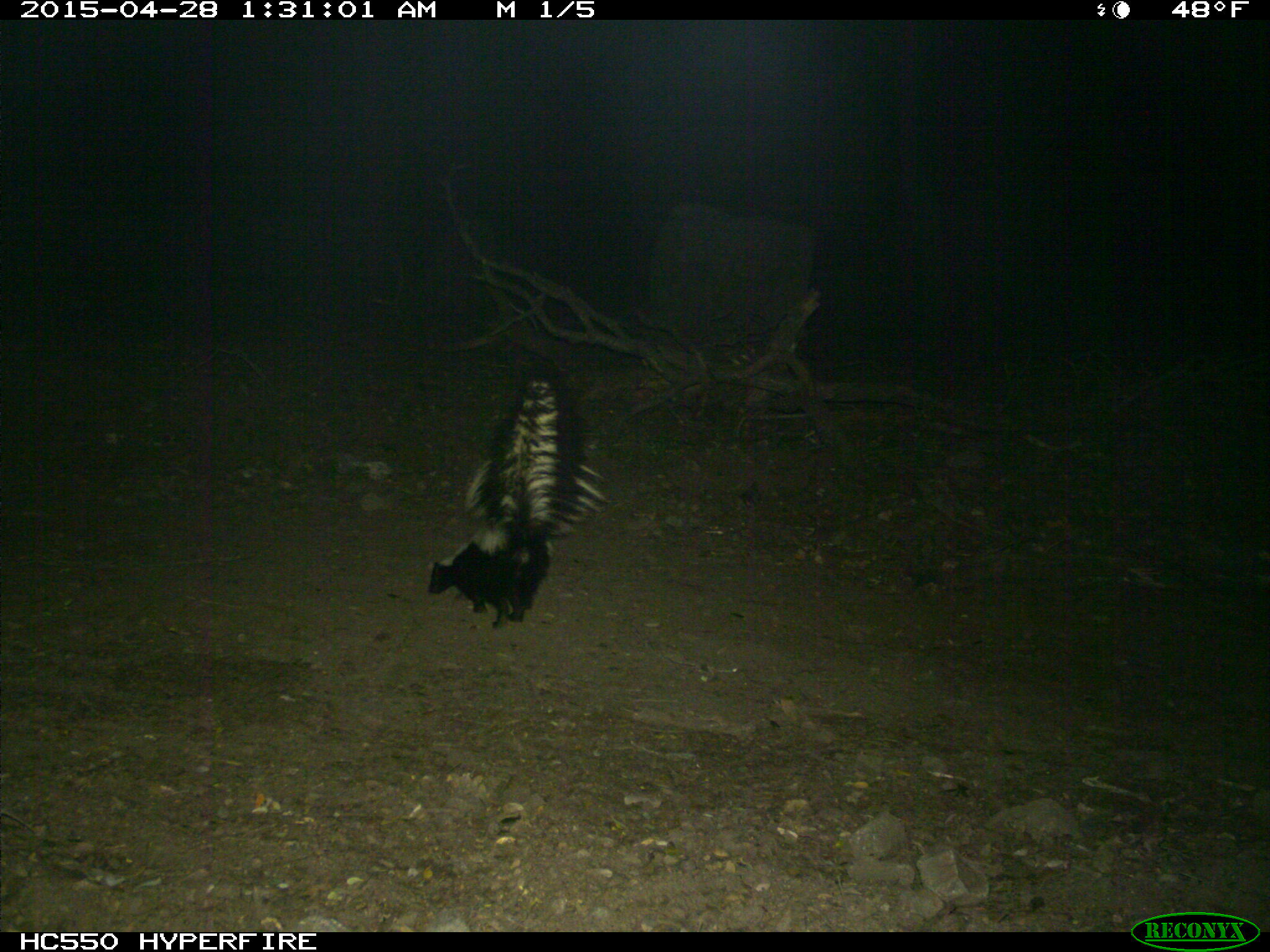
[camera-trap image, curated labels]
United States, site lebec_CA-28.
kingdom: Animalia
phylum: Chordata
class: Mammalia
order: Carnivora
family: Mephitidae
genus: Mephitis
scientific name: Mephitis mephitis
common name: striped skunk